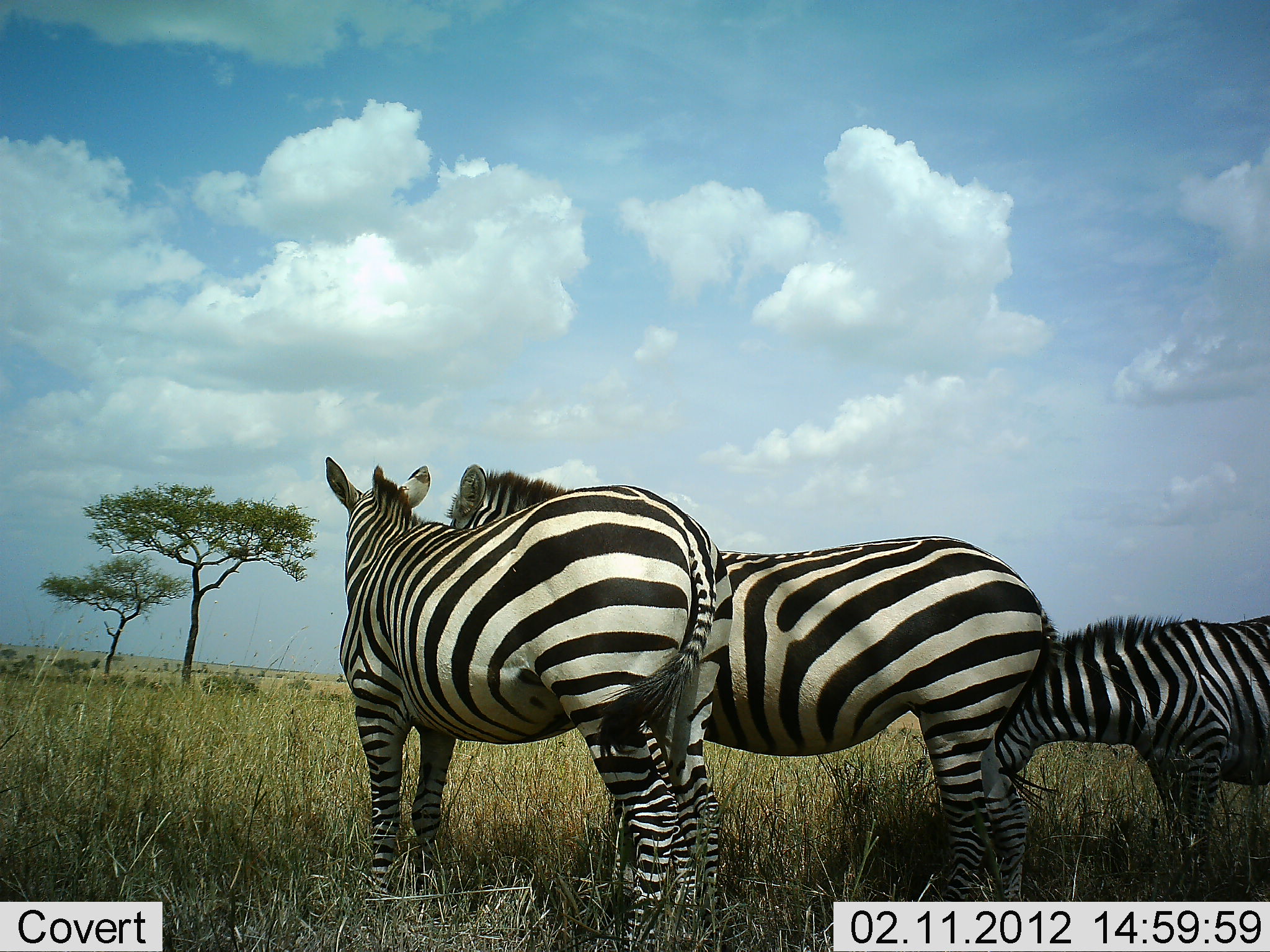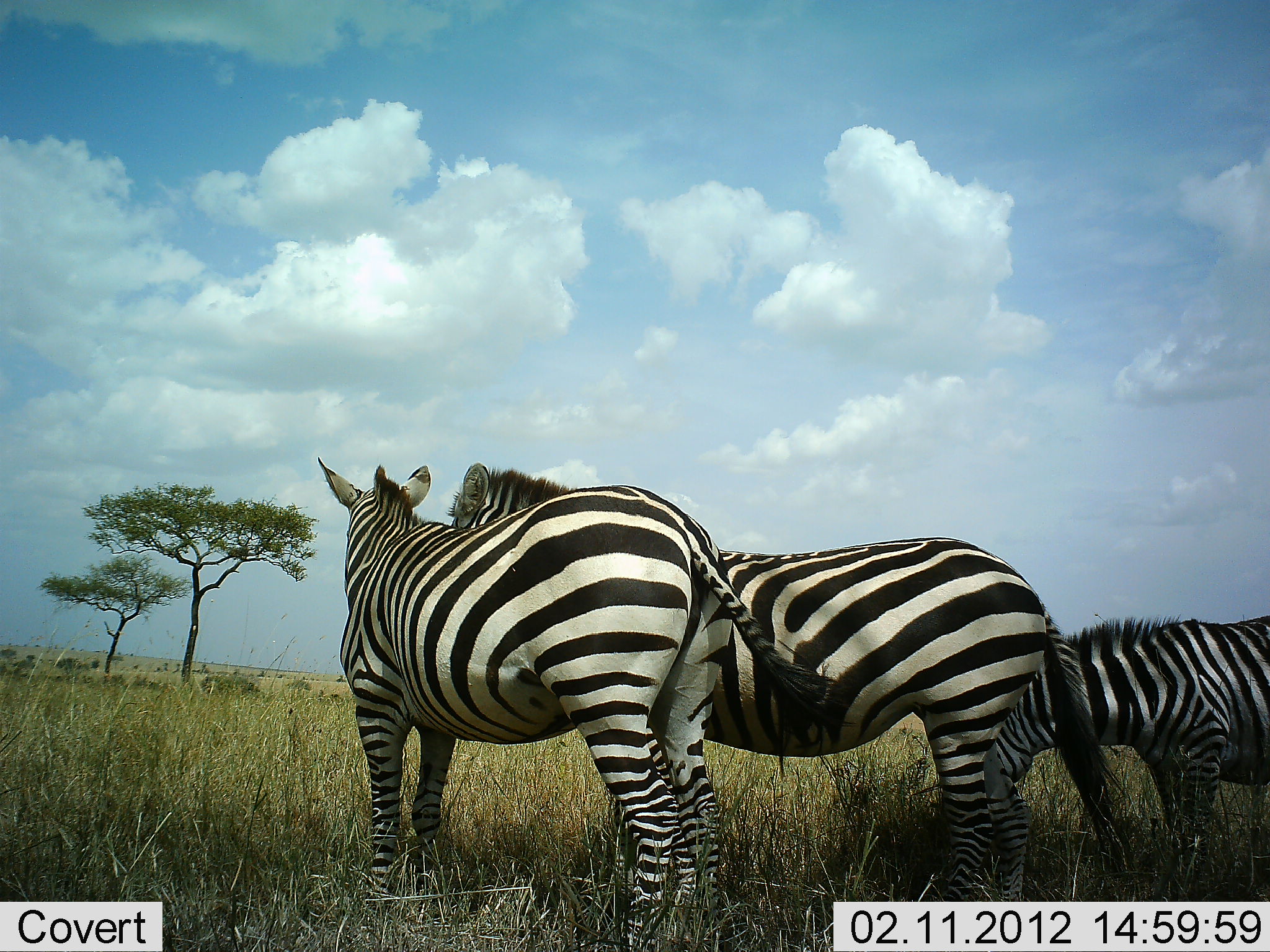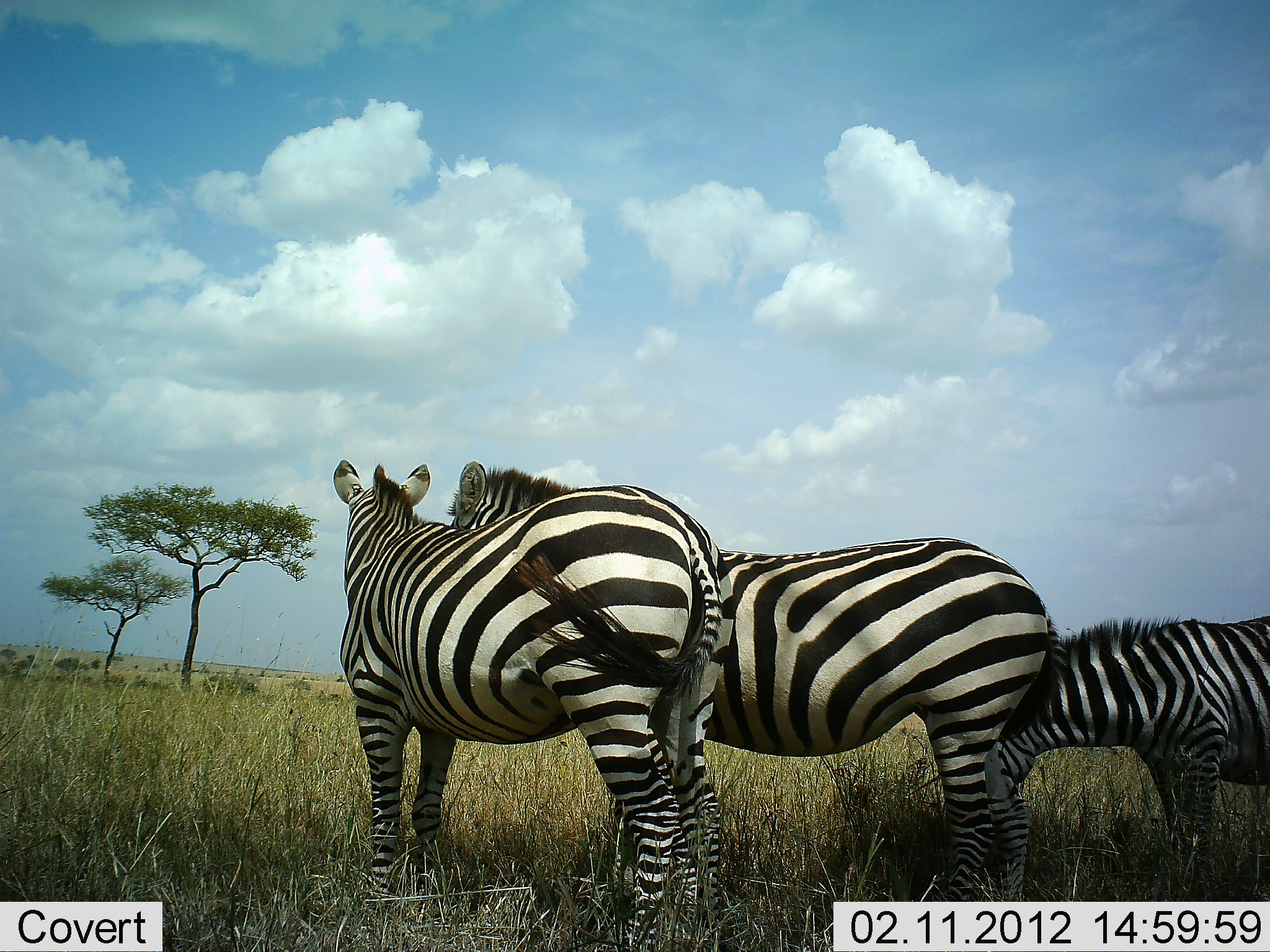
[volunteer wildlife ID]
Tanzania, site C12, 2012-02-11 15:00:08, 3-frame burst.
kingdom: Animalia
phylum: Chordata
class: Mammalia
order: Perissodactyla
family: Equidae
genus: Equus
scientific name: Equus quagga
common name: plains zebra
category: zebra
Zebra (plains zebra) (Equus quagga), count 3. Behavior (volunteer vote fractions): standing 87%, resting 4%, moving 0%, interacting 26%. Young present (vote fraction): 0%. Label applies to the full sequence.